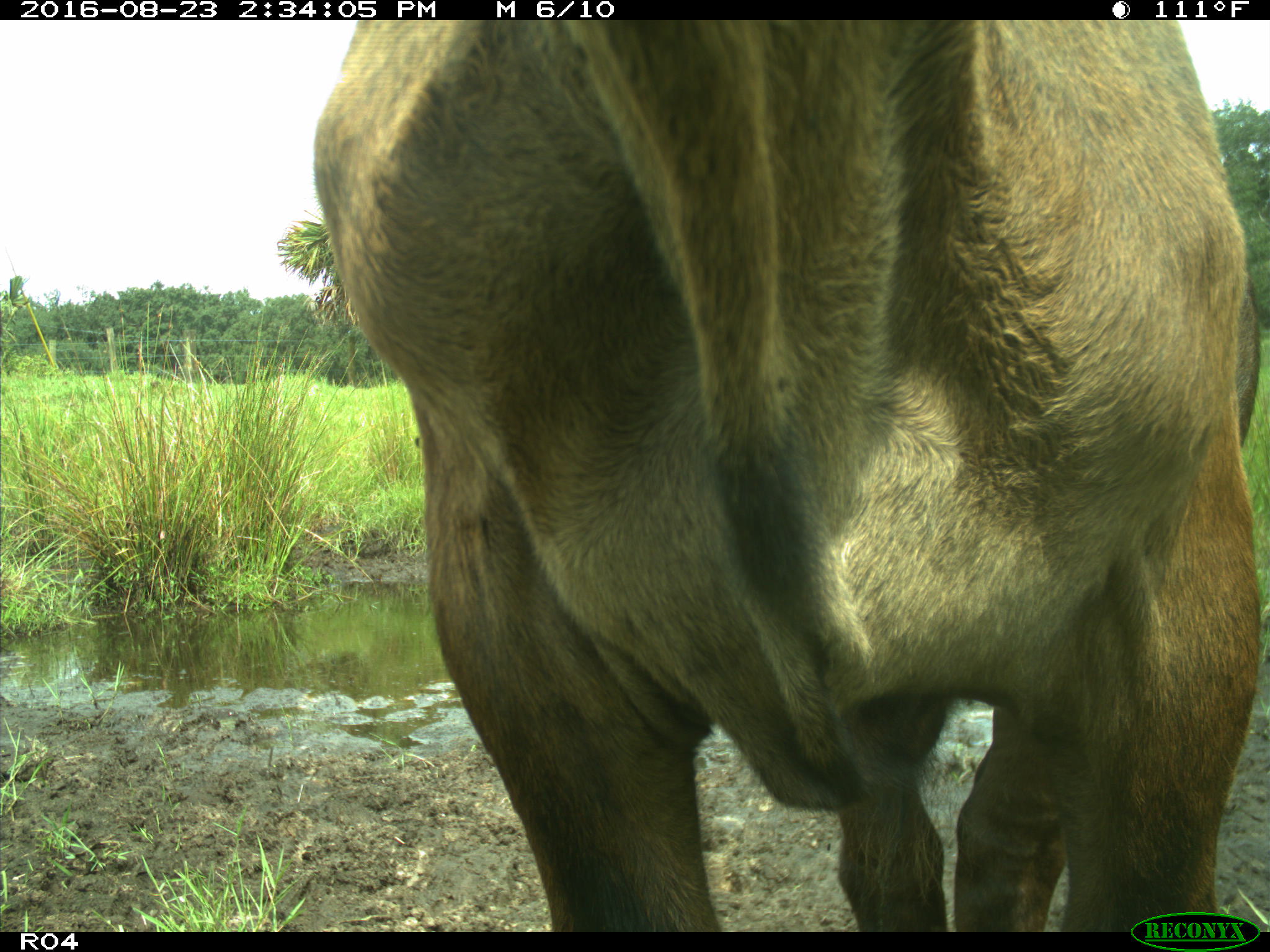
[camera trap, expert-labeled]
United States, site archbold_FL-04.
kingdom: Animalia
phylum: Chordata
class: Mammalia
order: Artiodactyla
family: Bovidae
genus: Bos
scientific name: Bos taurus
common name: domestic cow